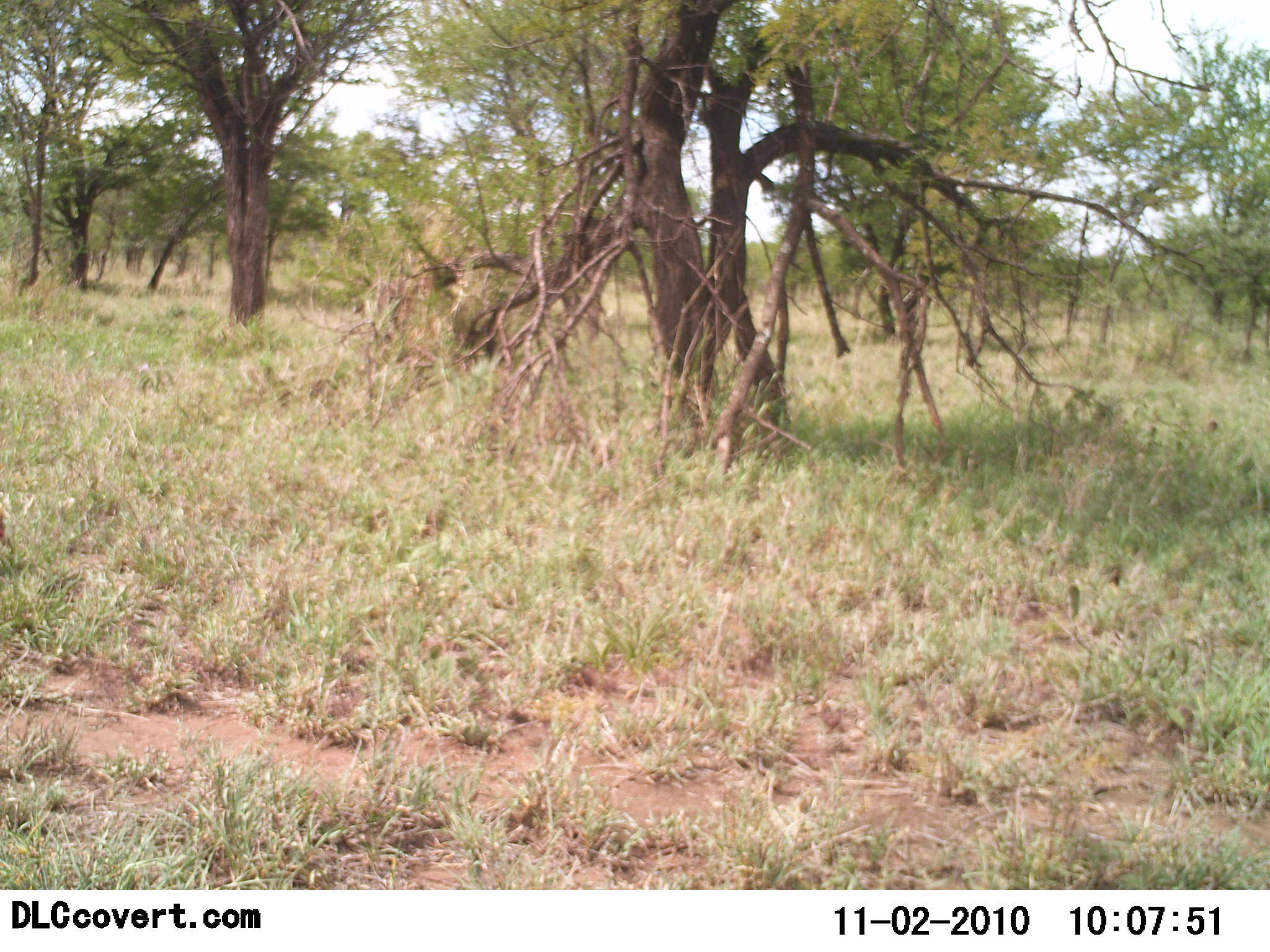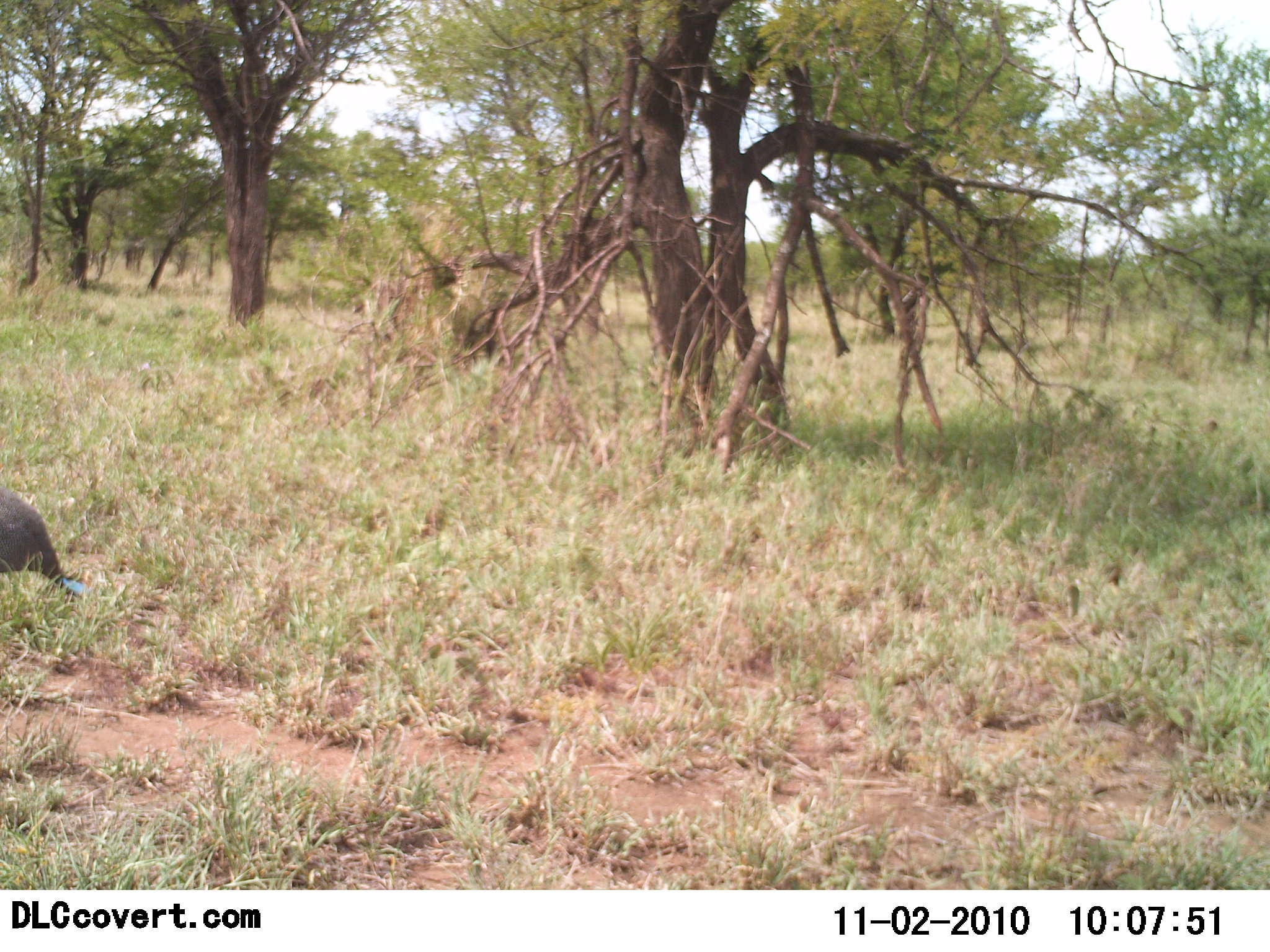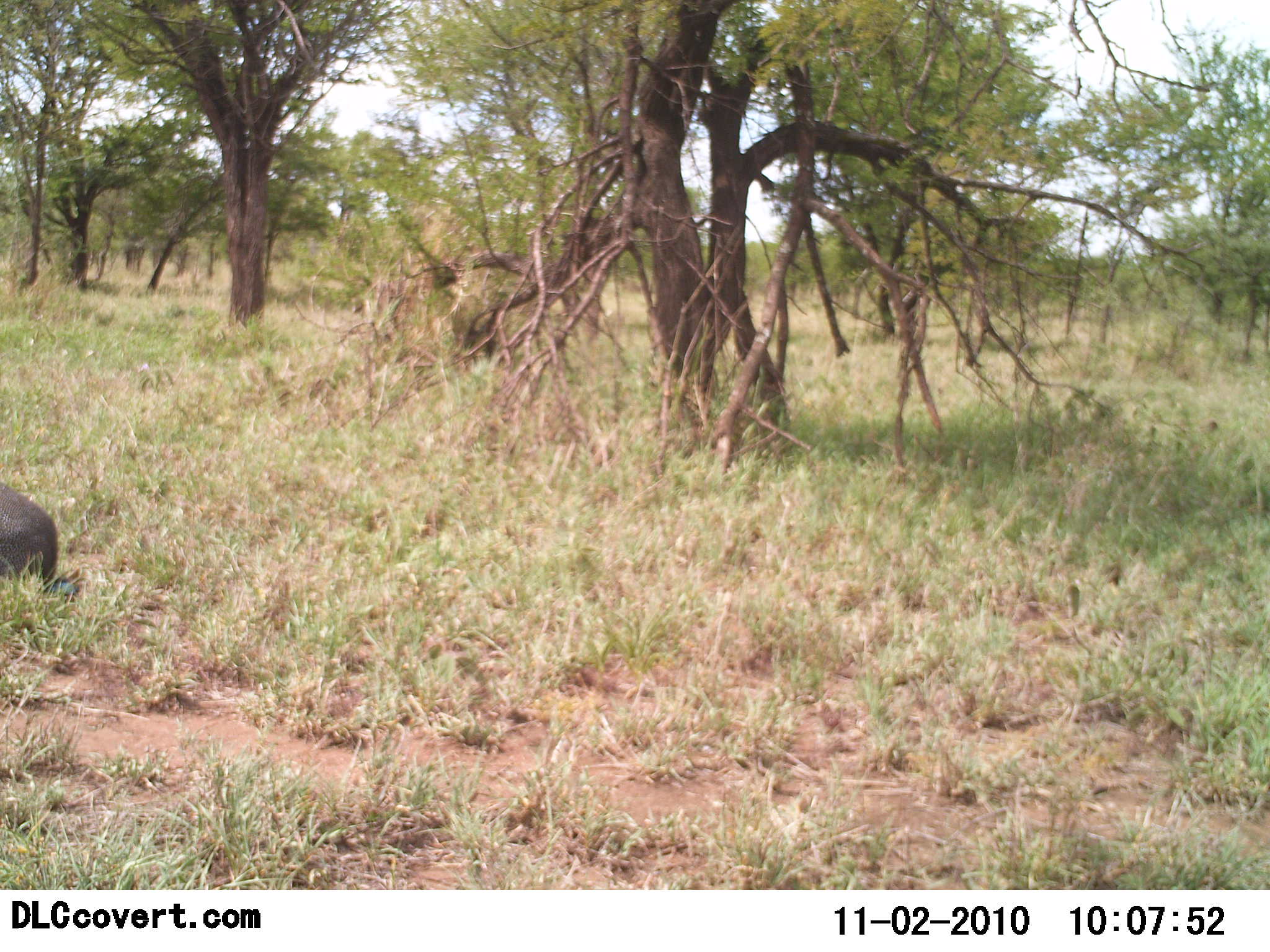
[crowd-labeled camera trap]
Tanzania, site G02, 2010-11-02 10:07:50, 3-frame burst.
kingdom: Animalia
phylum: Chordata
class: Aves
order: Galliformes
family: Numididae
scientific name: Numididae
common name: guinea fowl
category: guineafowl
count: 1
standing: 8%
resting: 0%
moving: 58%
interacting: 0%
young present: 0%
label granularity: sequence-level